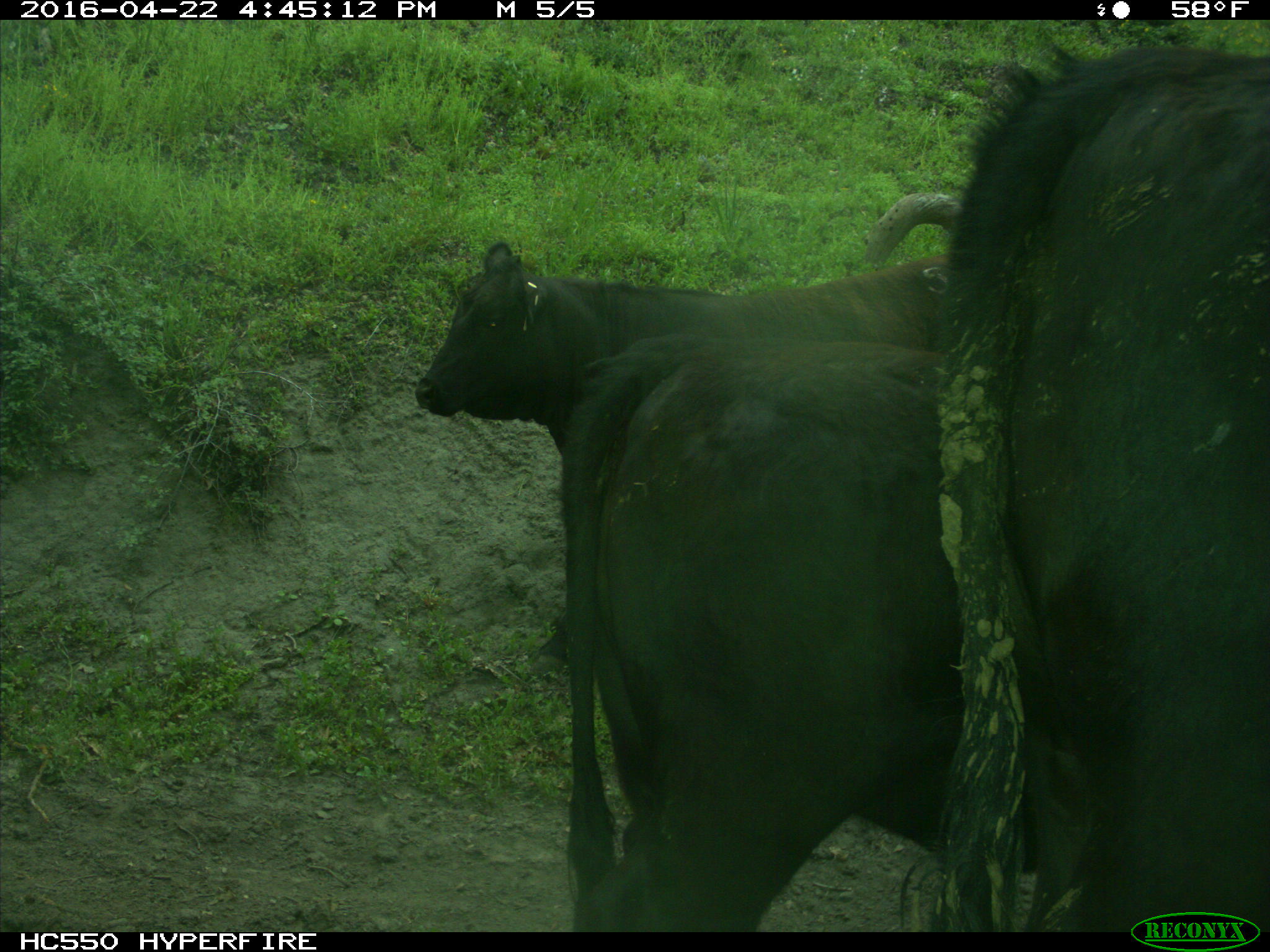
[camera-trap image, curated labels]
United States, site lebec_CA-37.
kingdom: Animalia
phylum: Chordata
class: Mammalia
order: Artiodactyla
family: Bovidae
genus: Bos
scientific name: Bos taurus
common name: domestic cow